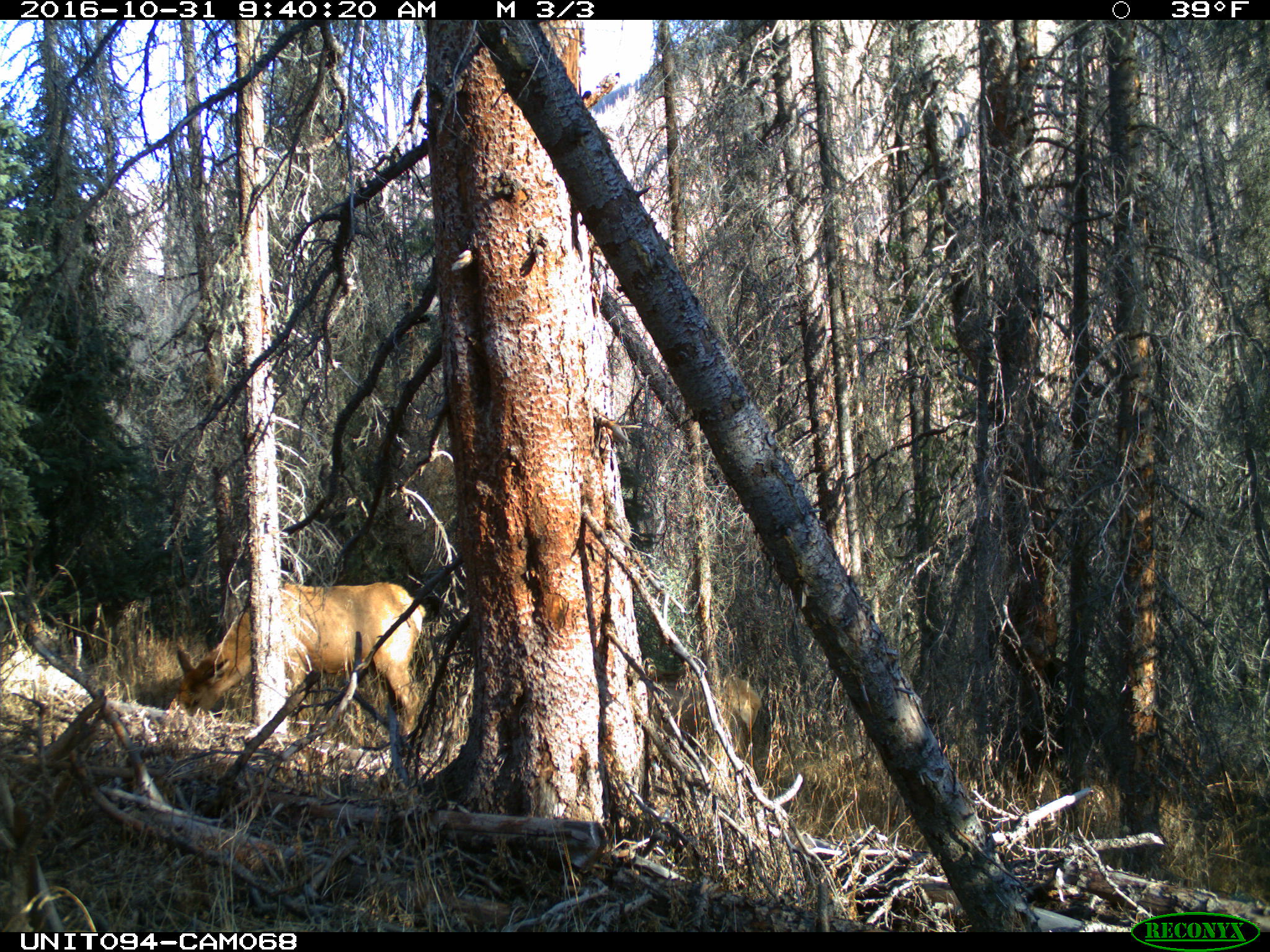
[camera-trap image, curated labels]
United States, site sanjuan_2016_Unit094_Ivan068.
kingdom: Animalia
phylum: Chordata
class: Mammalia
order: Artiodactyla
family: Cervidae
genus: Cervus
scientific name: Cervus elaphus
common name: red deer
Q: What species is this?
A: Cervus elaphus (red deer).